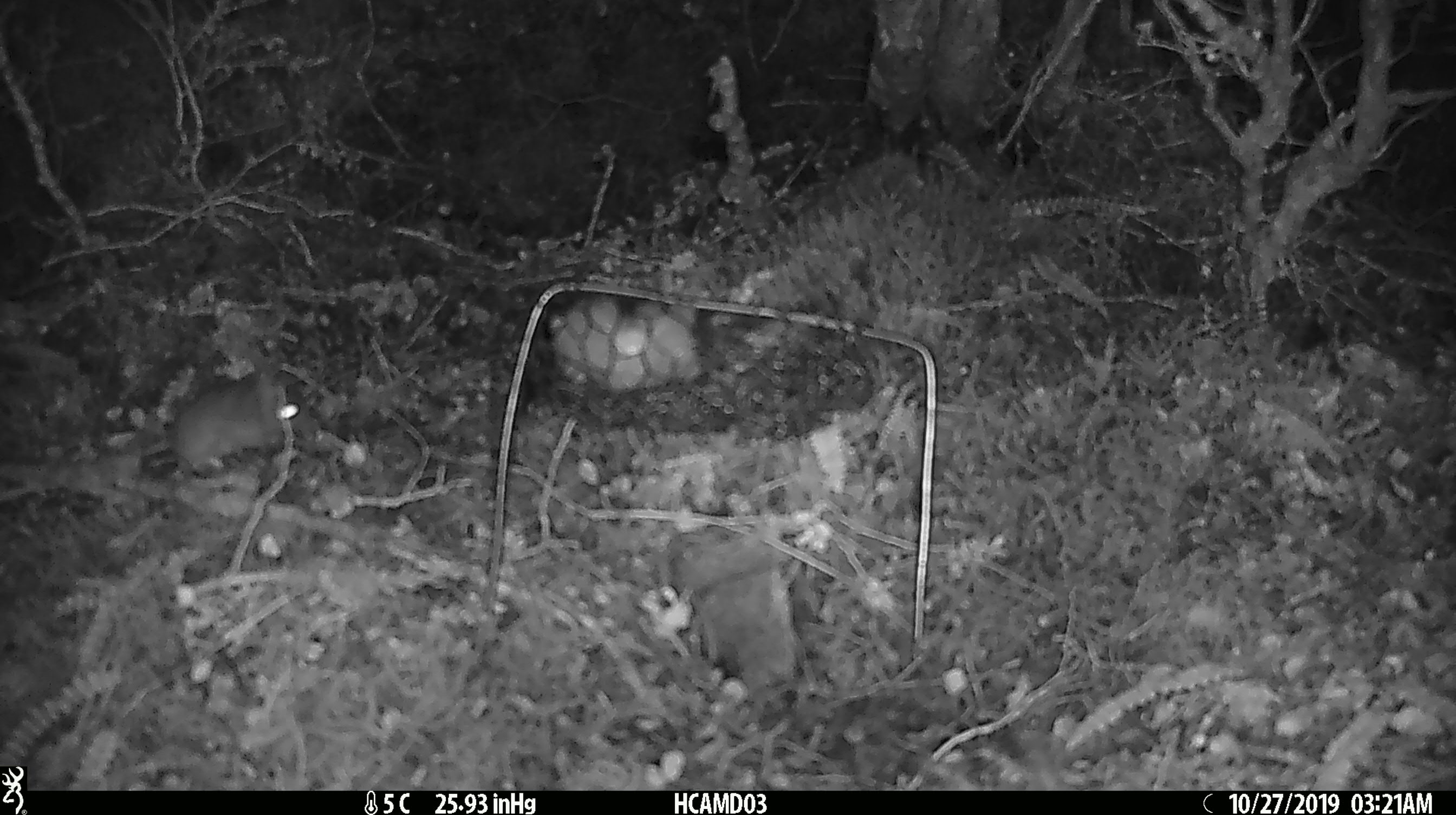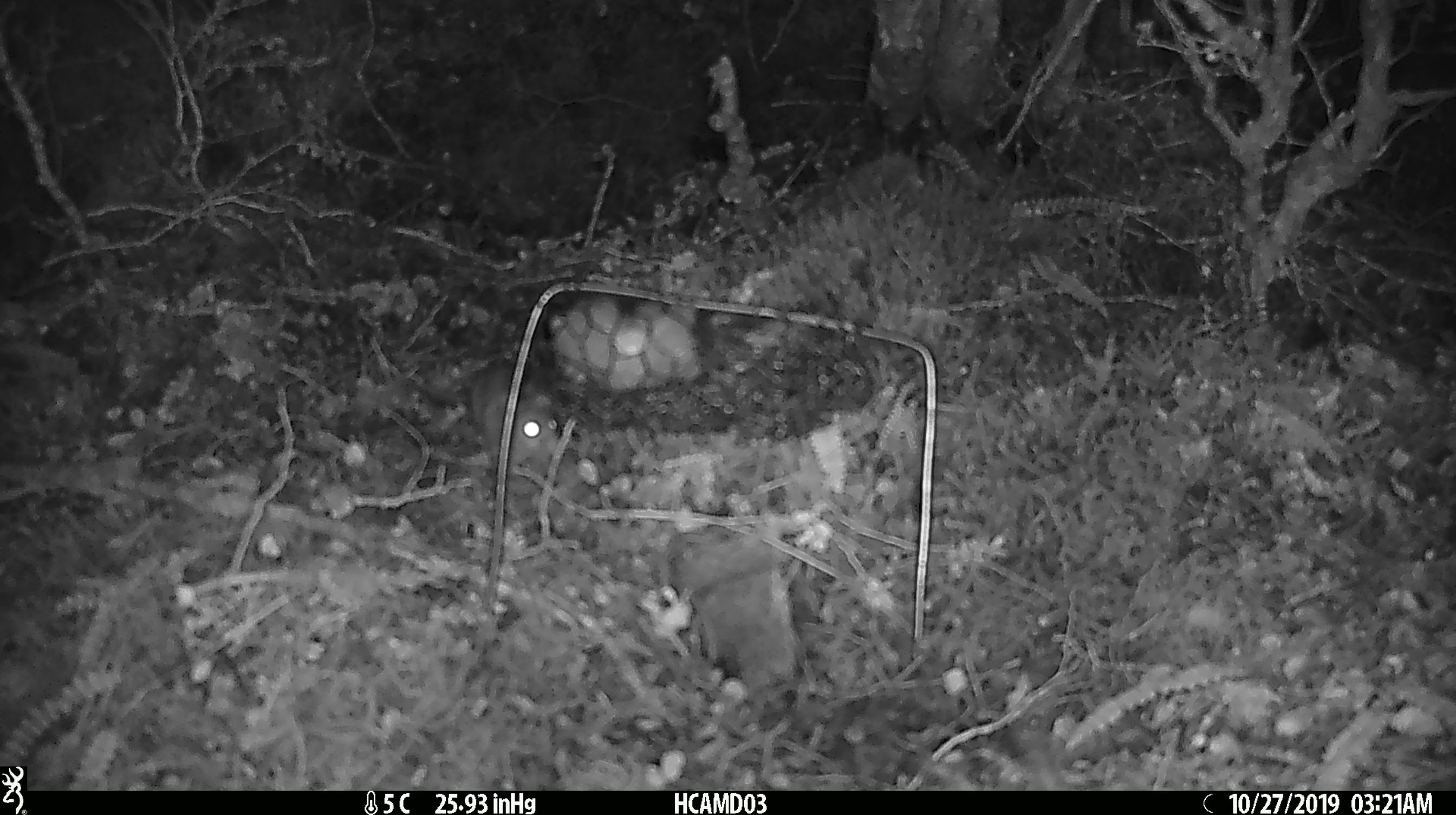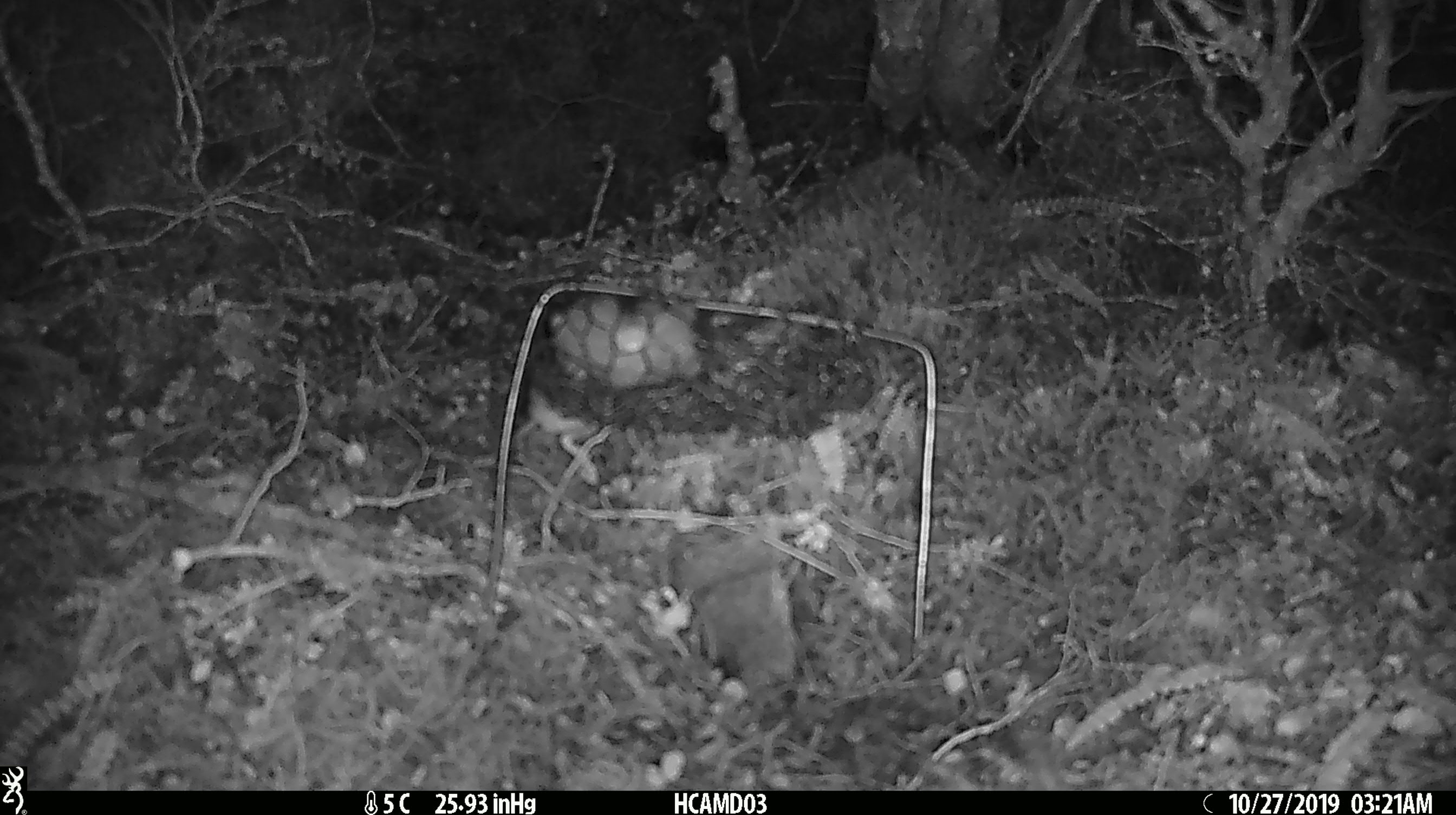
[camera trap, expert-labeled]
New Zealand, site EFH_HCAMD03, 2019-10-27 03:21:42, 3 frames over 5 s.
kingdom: Animalia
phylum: Chordata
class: Mammalia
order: Rodentia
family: Muridae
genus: Mus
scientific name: Mus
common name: mouse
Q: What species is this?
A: Mouse (Mus).